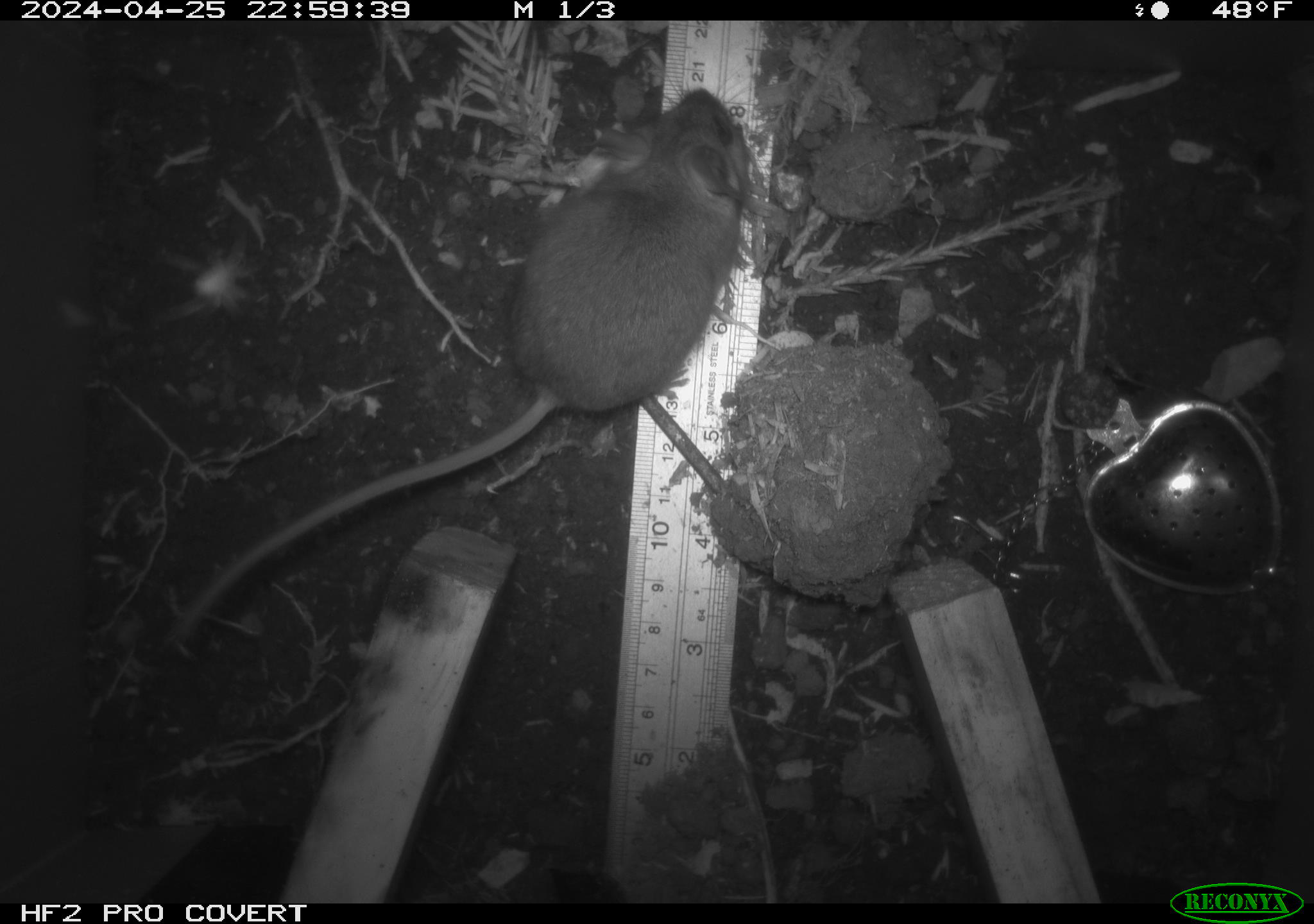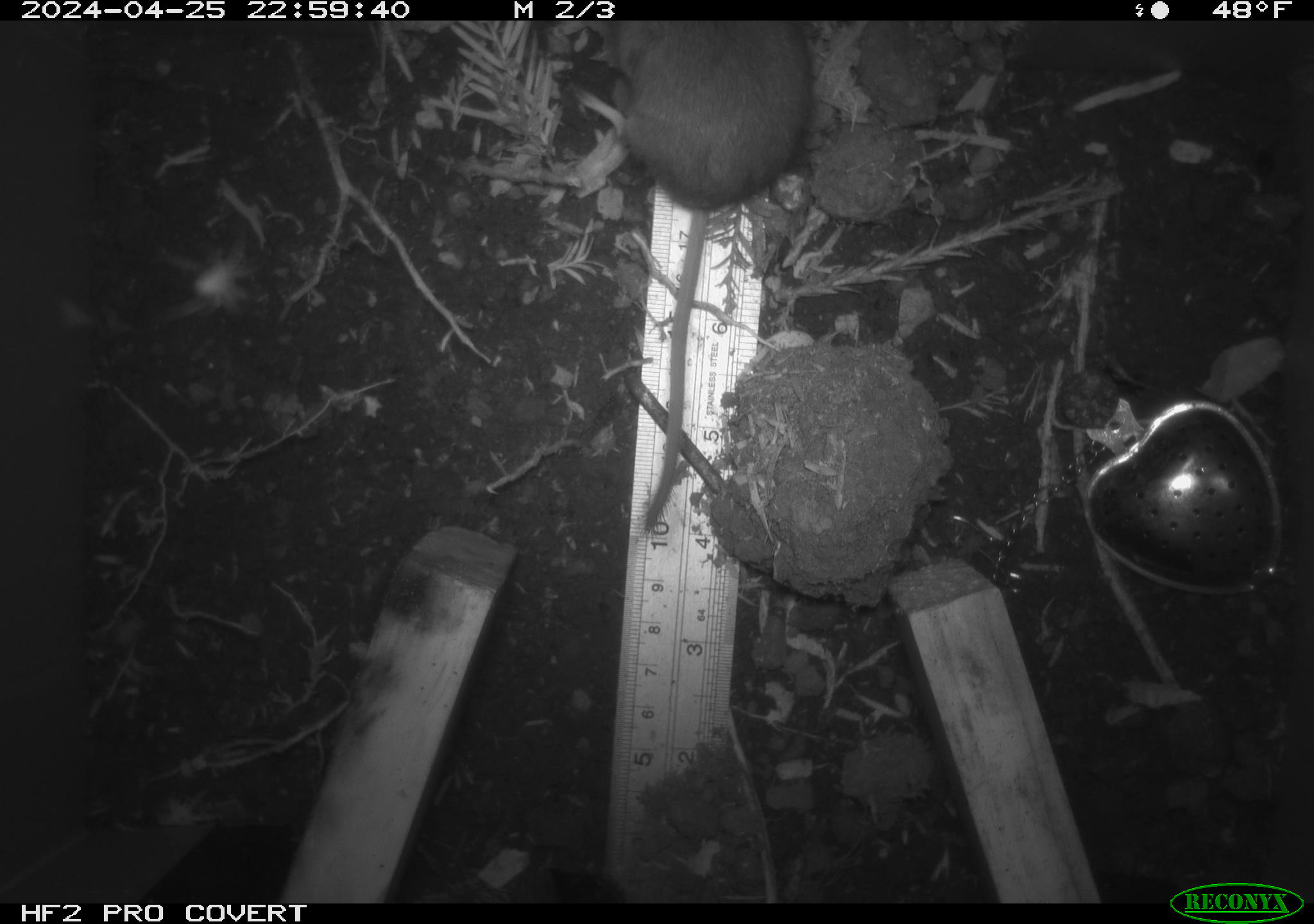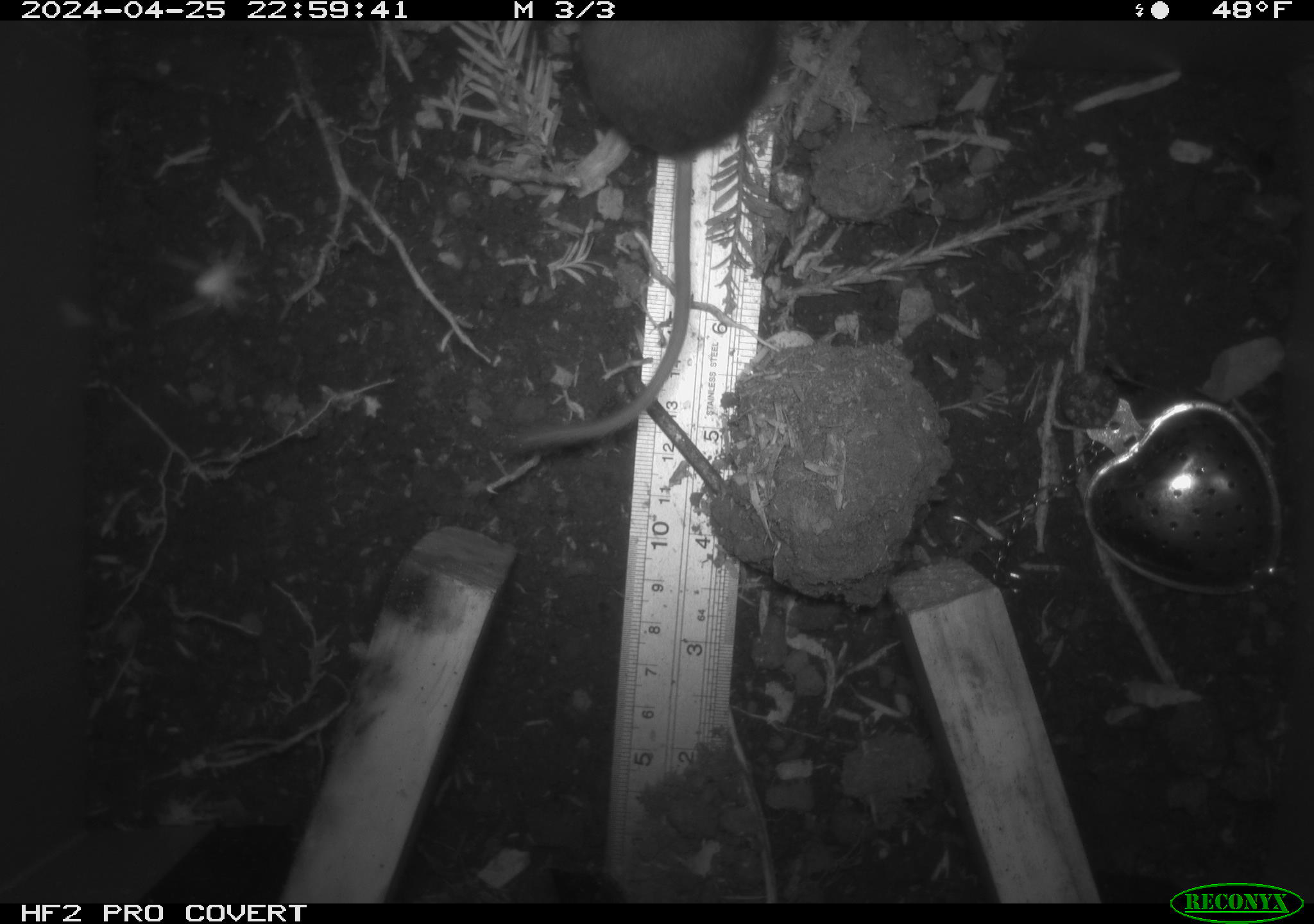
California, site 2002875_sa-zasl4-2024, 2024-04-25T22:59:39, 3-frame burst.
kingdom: Animalia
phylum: Chordata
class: Mammalia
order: Rodentia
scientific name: Rodentia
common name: mouse species